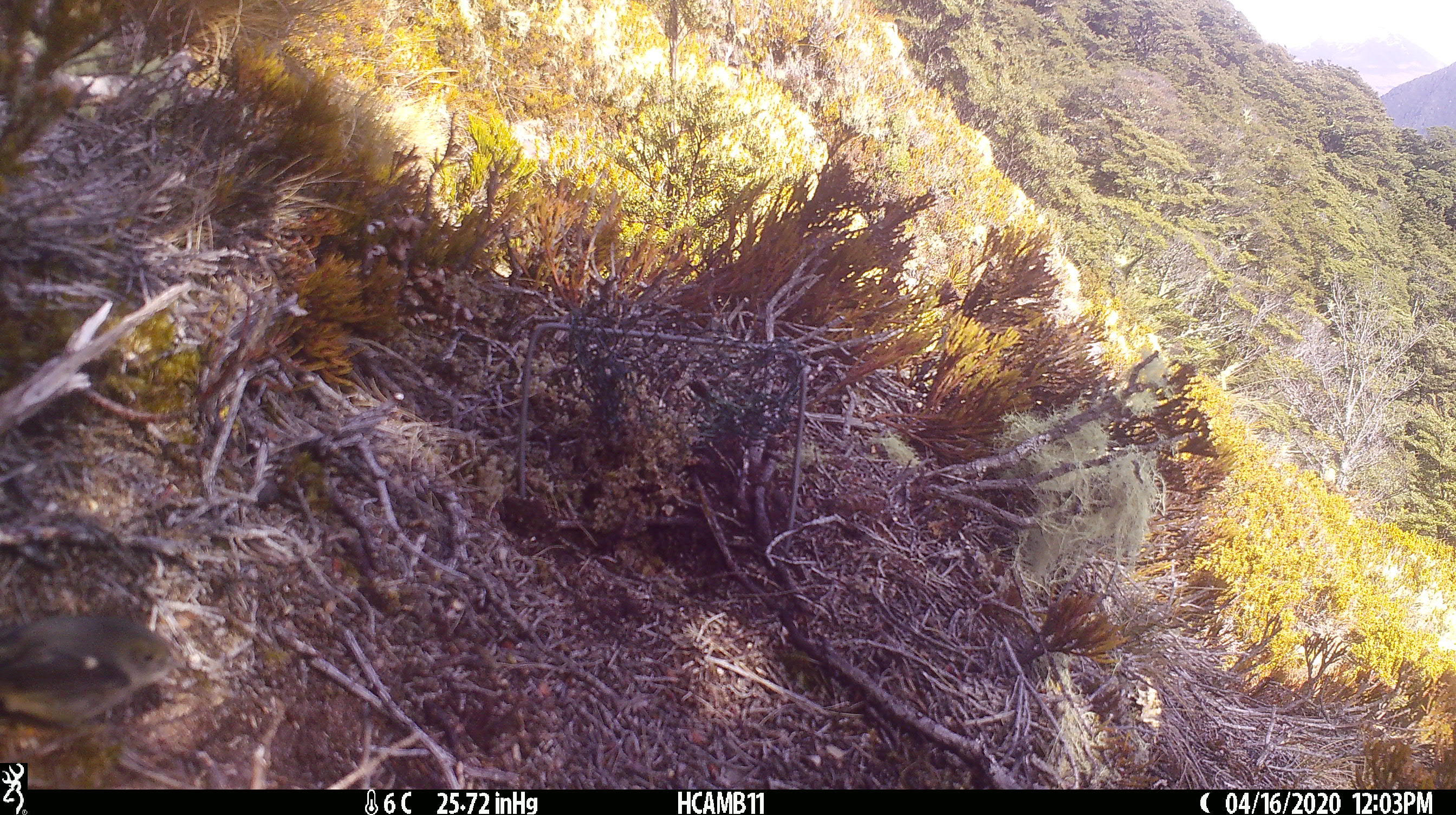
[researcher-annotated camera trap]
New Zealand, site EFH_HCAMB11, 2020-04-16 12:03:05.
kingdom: Animalia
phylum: Chordata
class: Aves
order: Passeriformes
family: Petroicidae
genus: Petroica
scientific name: Petroica macrocephala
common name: tomtit